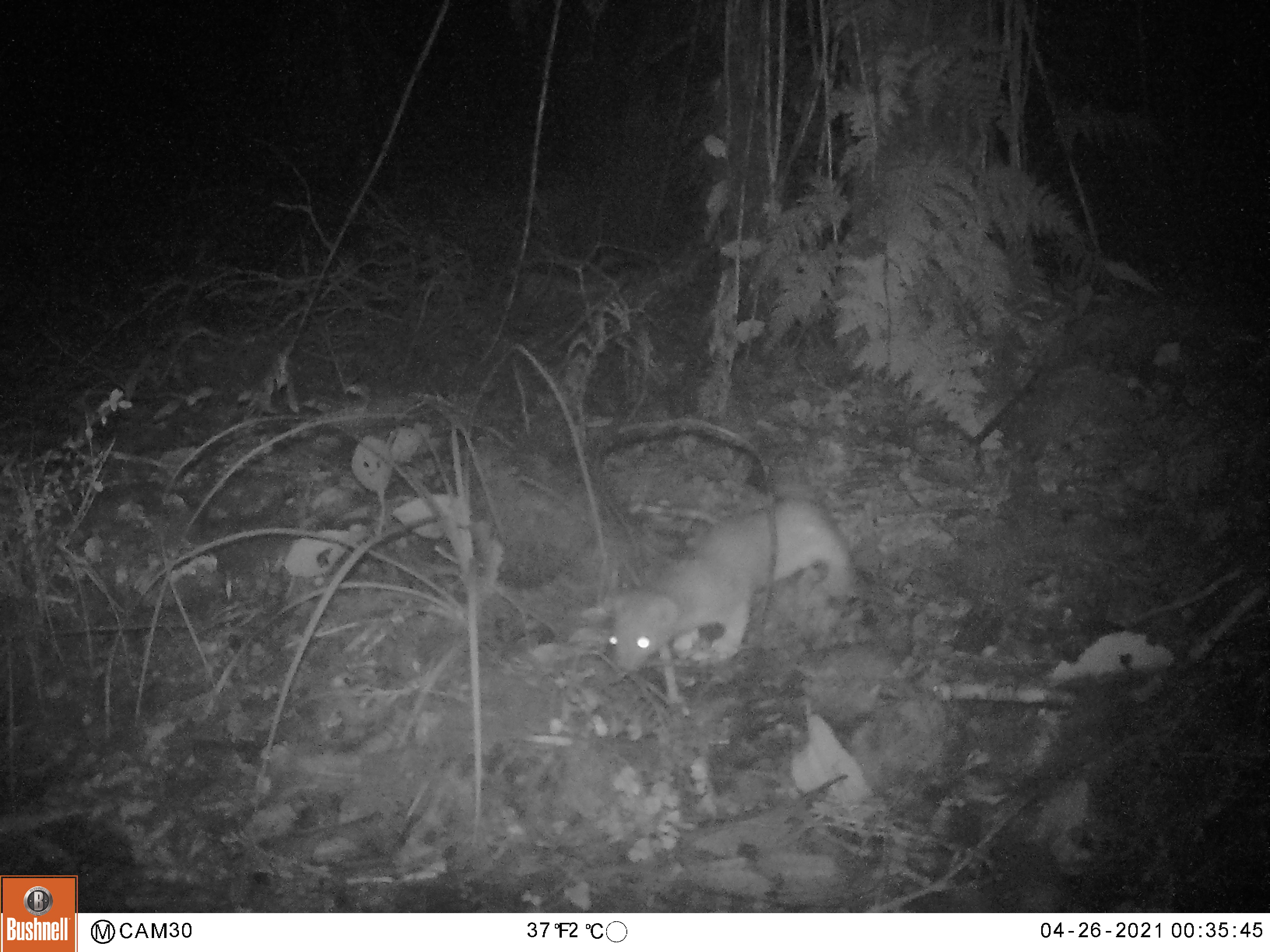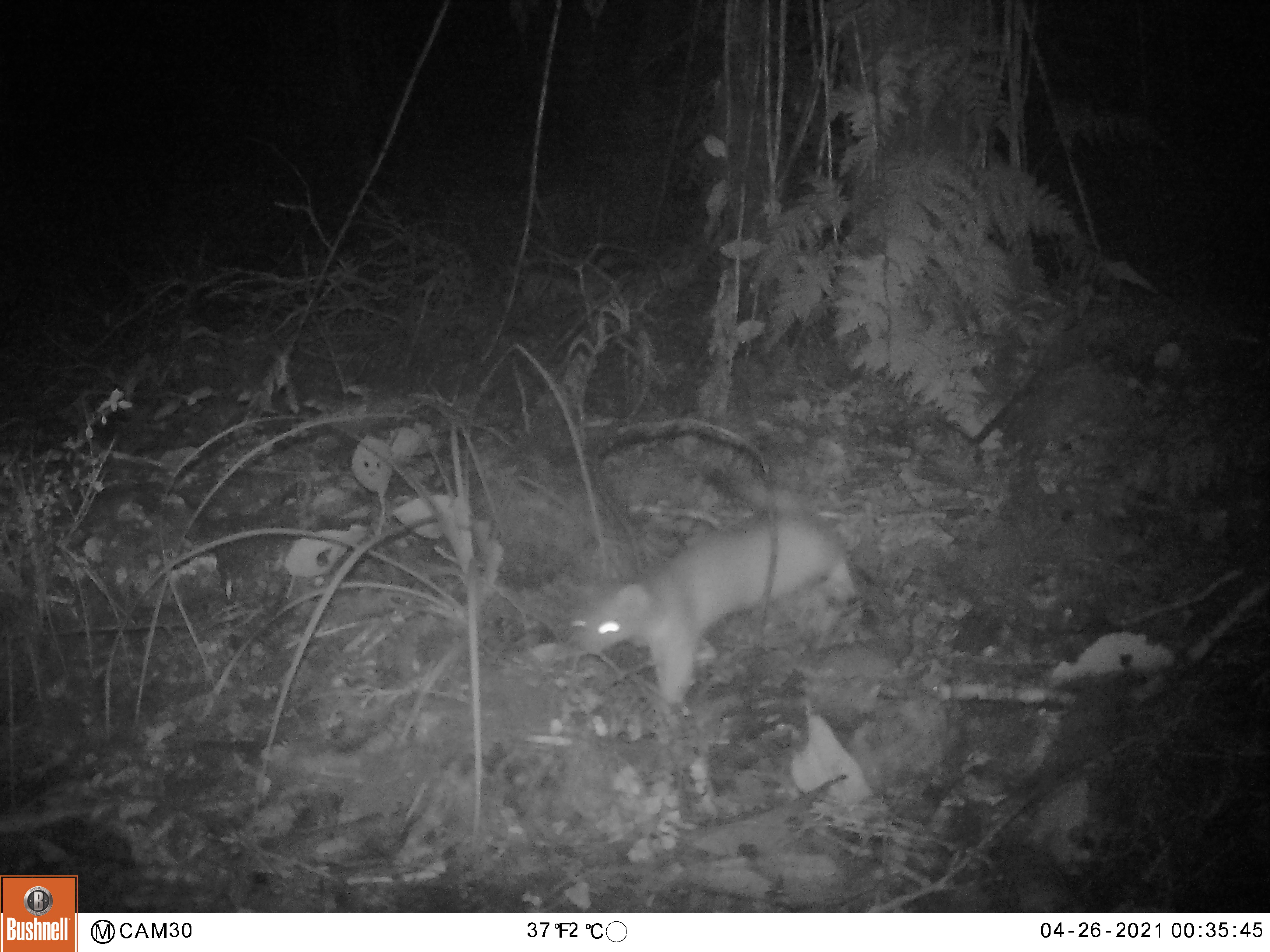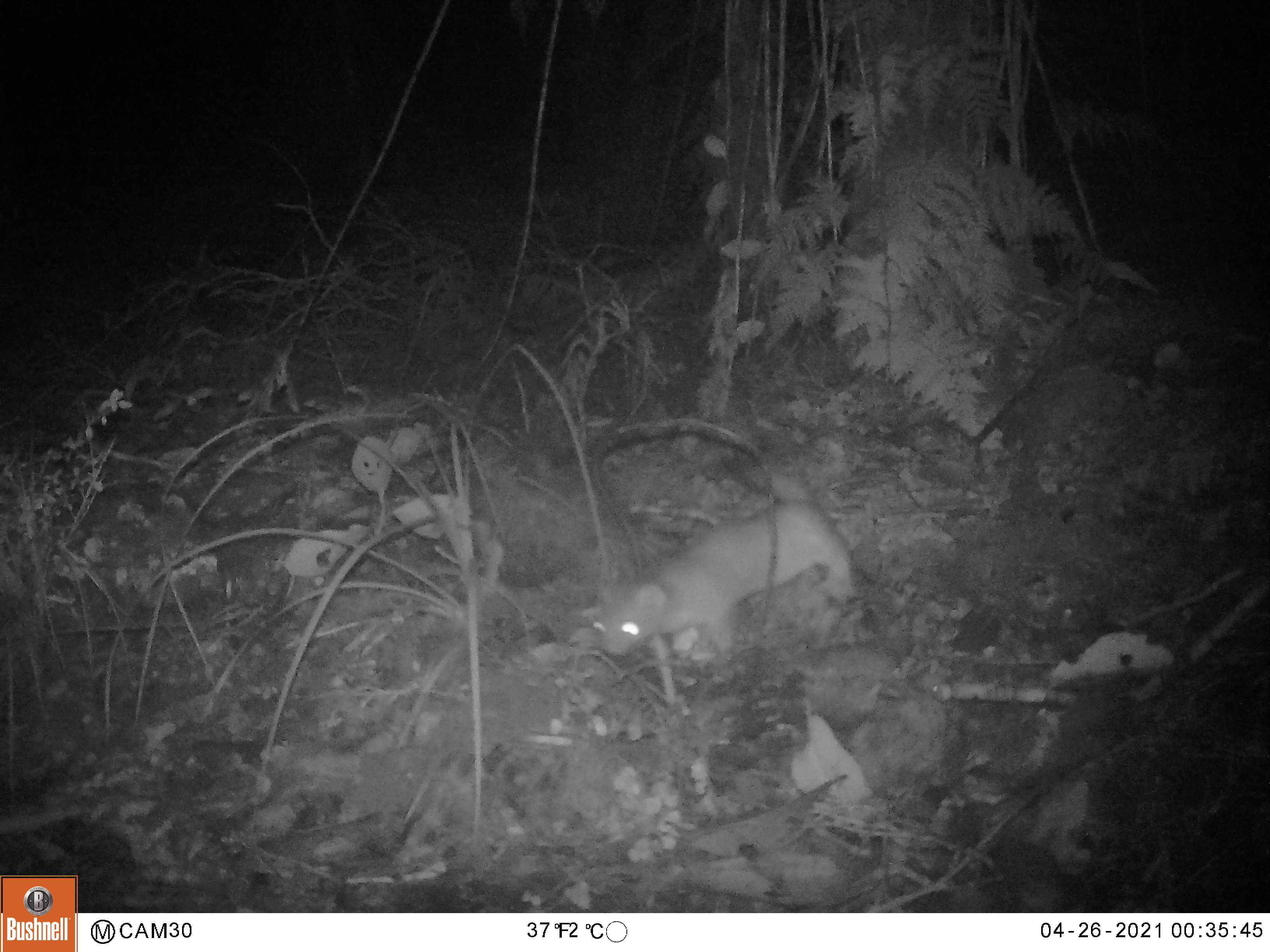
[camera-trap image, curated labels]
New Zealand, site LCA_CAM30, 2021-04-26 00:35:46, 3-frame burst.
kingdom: Animalia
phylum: Chordata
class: Mammalia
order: Carnivora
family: Mustelidae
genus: Mustela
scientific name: Mustela erminea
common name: stoat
Stoat (Mustela erminea).